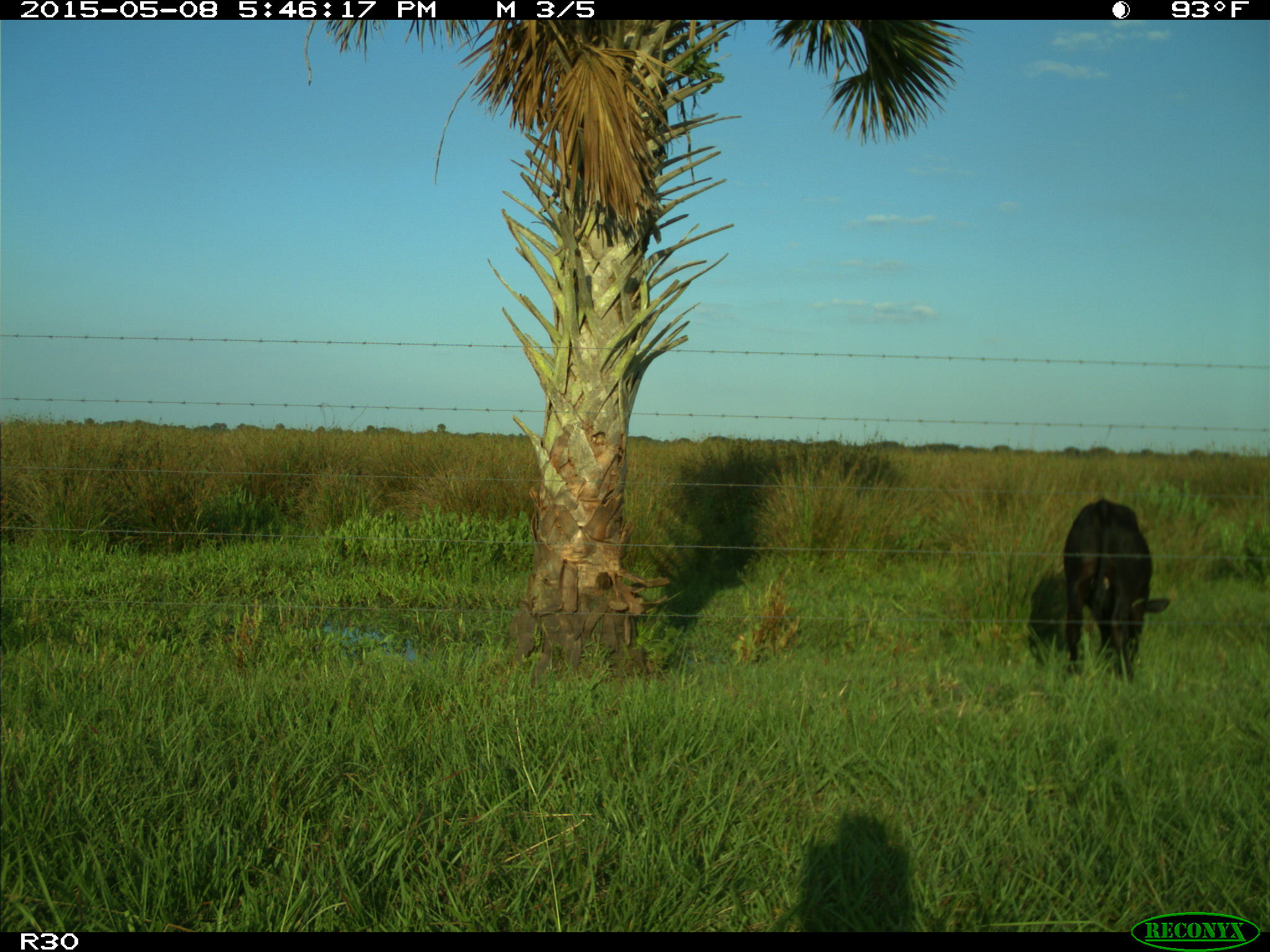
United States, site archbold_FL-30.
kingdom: Animalia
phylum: Chordata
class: Mammalia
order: Artiodactyla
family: Bovidae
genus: Bos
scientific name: Bos taurus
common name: domestic cow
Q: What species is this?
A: Bos taurus (domestic cow).